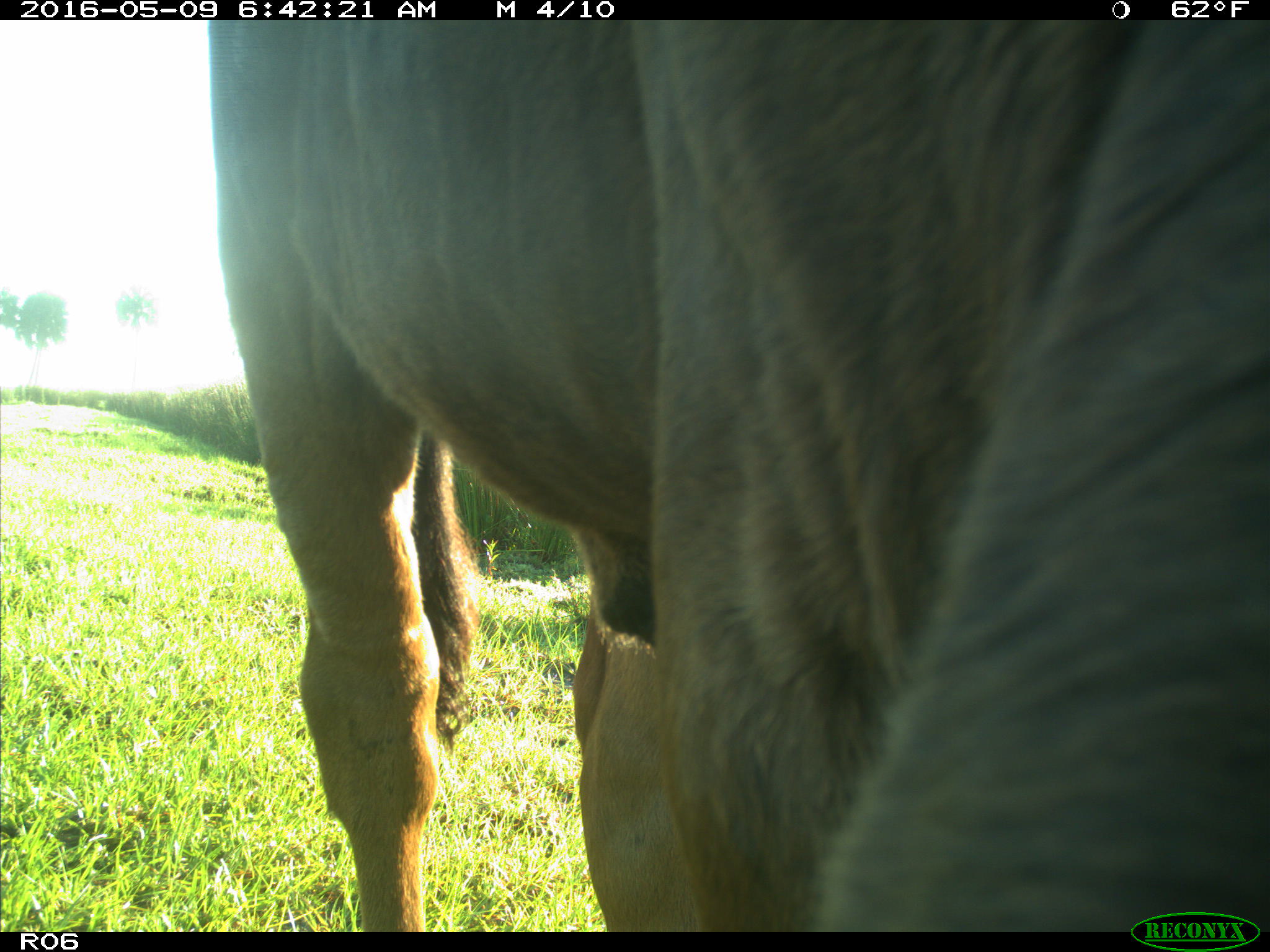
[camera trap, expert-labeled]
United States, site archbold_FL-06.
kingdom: Animalia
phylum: Chordata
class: Mammalia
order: Artiodactyla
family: Bovidae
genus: Bos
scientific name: Bos taurus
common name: domestic cow